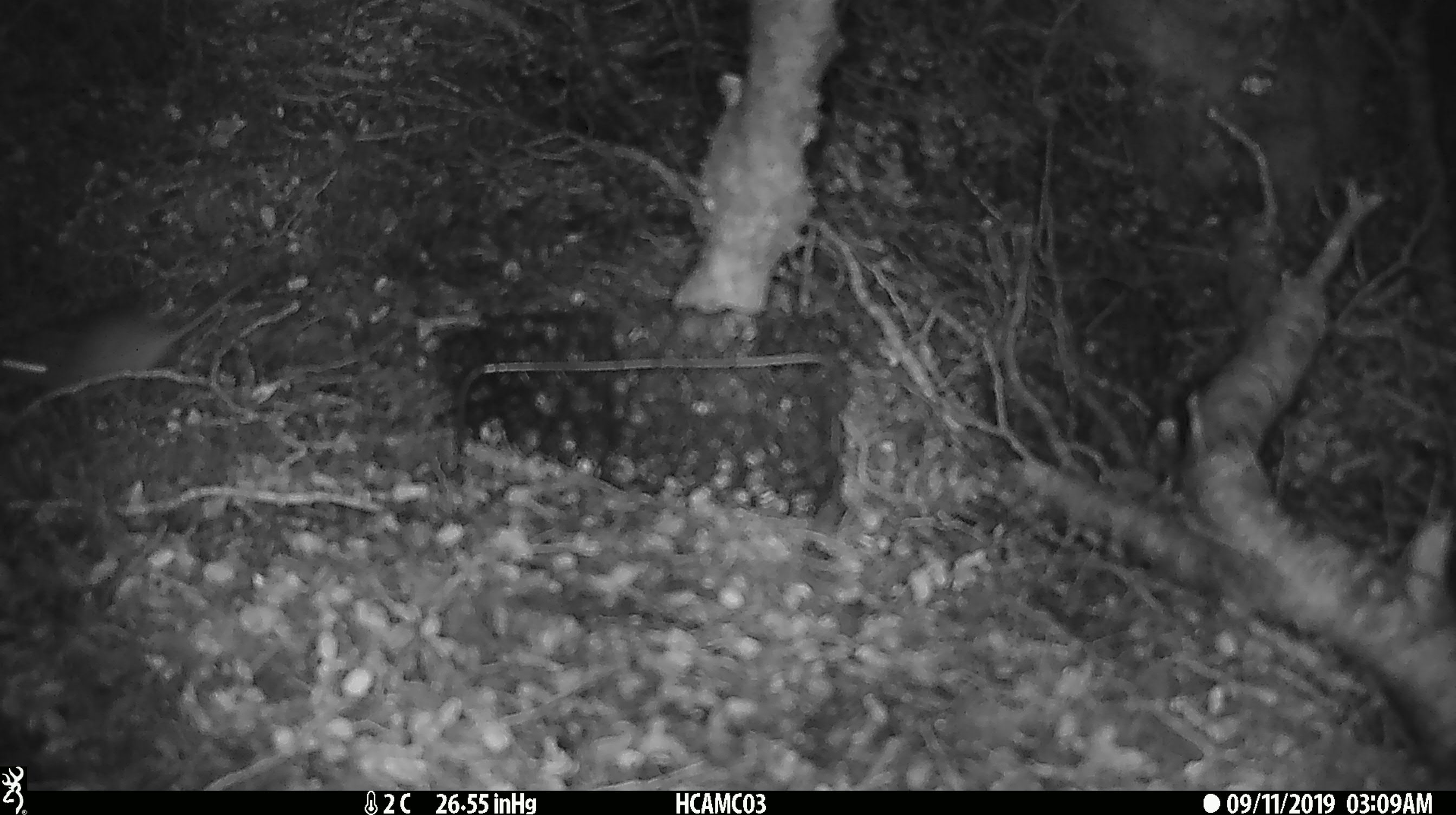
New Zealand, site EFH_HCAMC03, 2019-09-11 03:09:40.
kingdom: Animalia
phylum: Chordata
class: Mammalia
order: Rodentia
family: Muridae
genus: Mus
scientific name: Mus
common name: mouse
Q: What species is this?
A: Mouse (Mus).